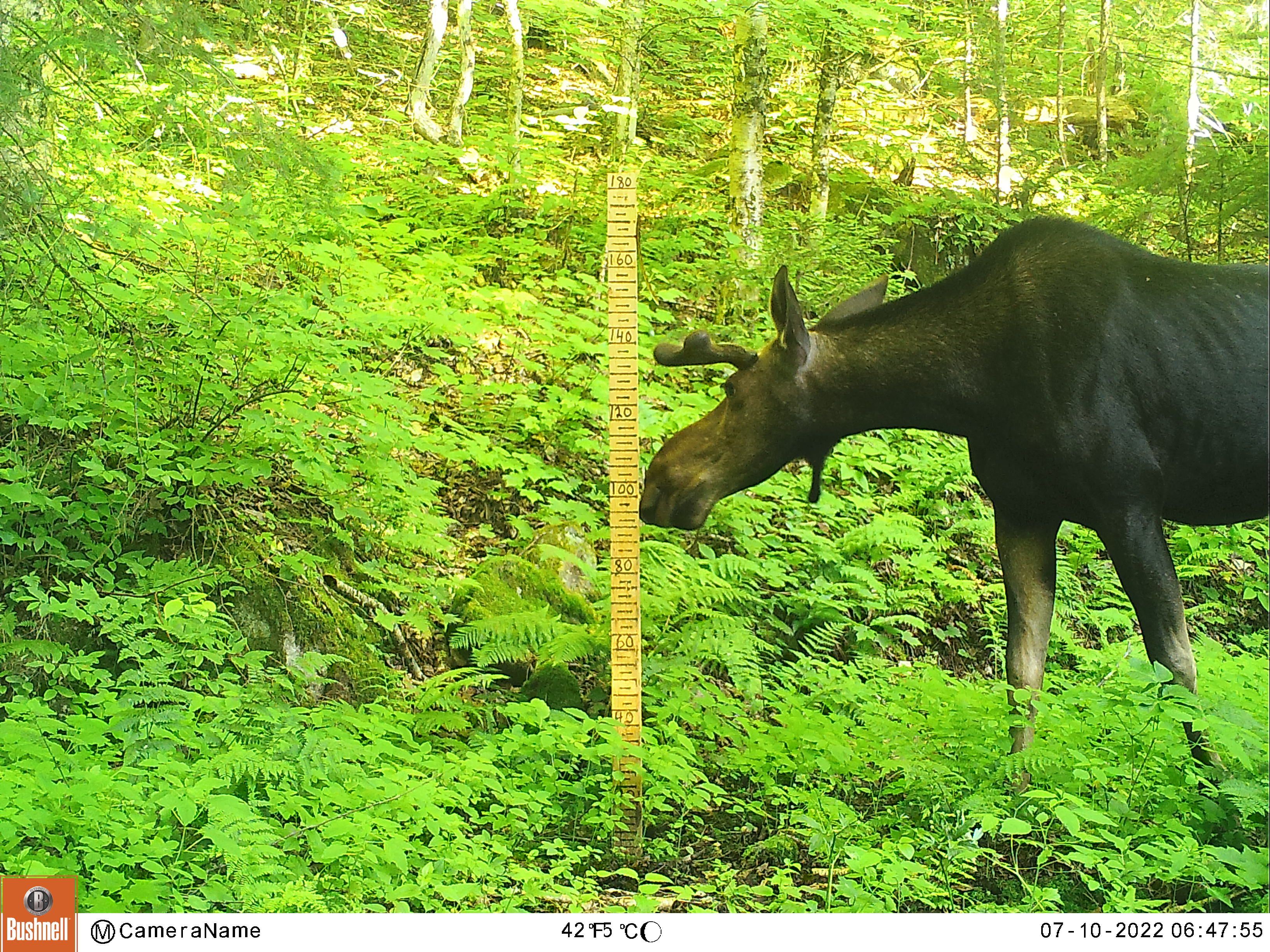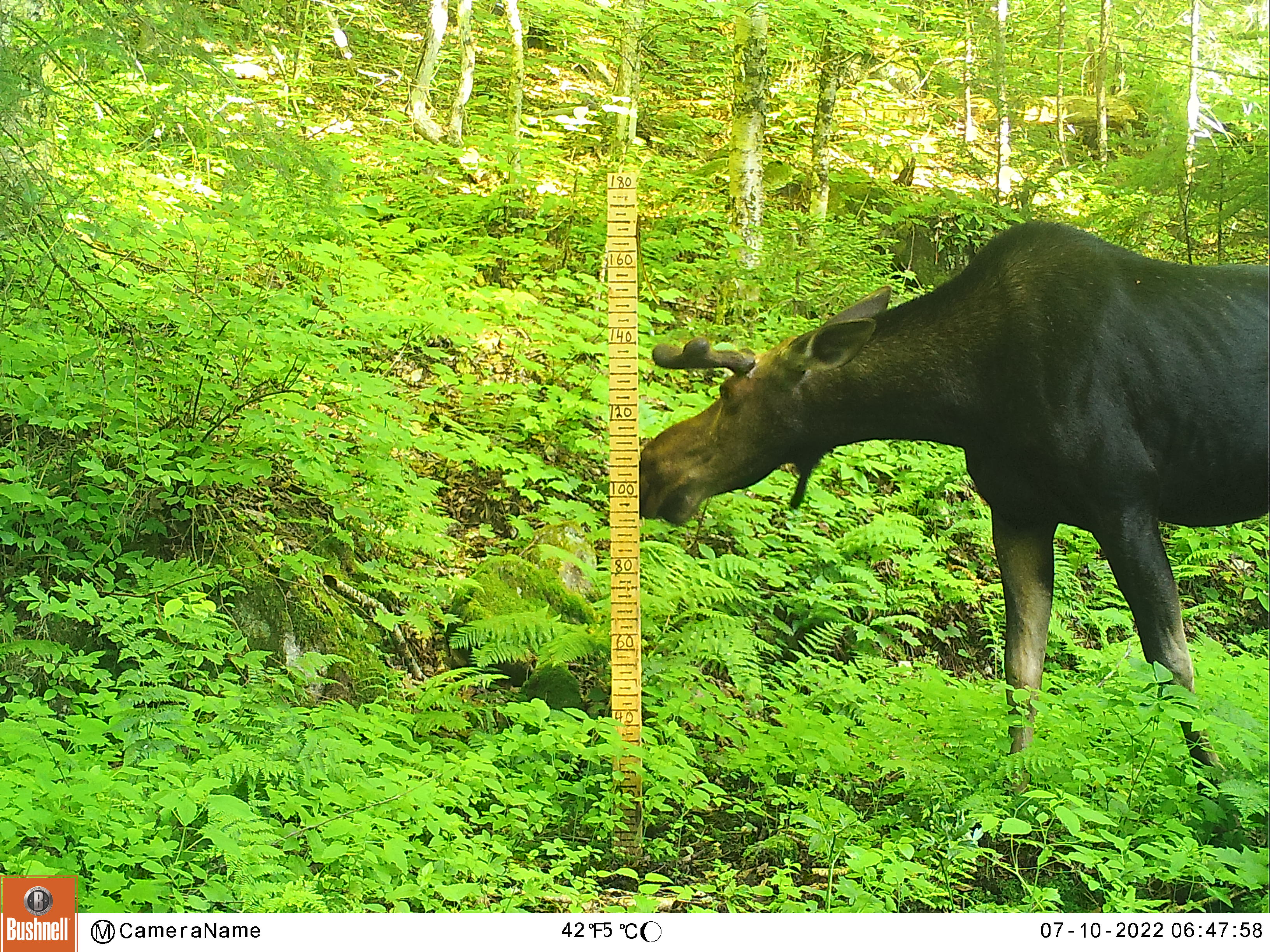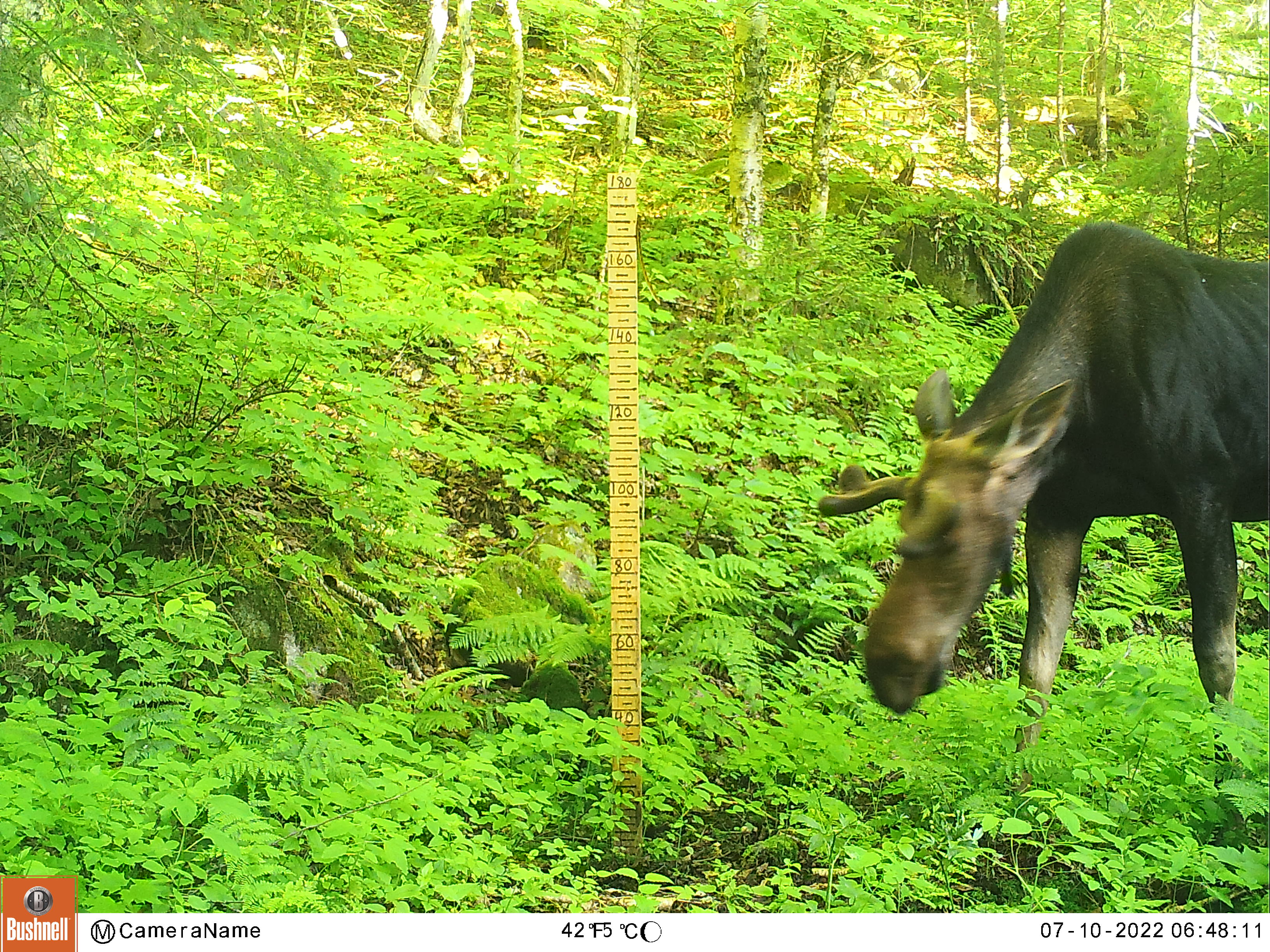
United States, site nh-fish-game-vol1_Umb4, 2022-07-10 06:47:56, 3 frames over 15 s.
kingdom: Animalia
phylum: Chordata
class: Mammalia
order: Artiodactyla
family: Cervidae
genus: Alces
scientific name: Alces alces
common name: moose